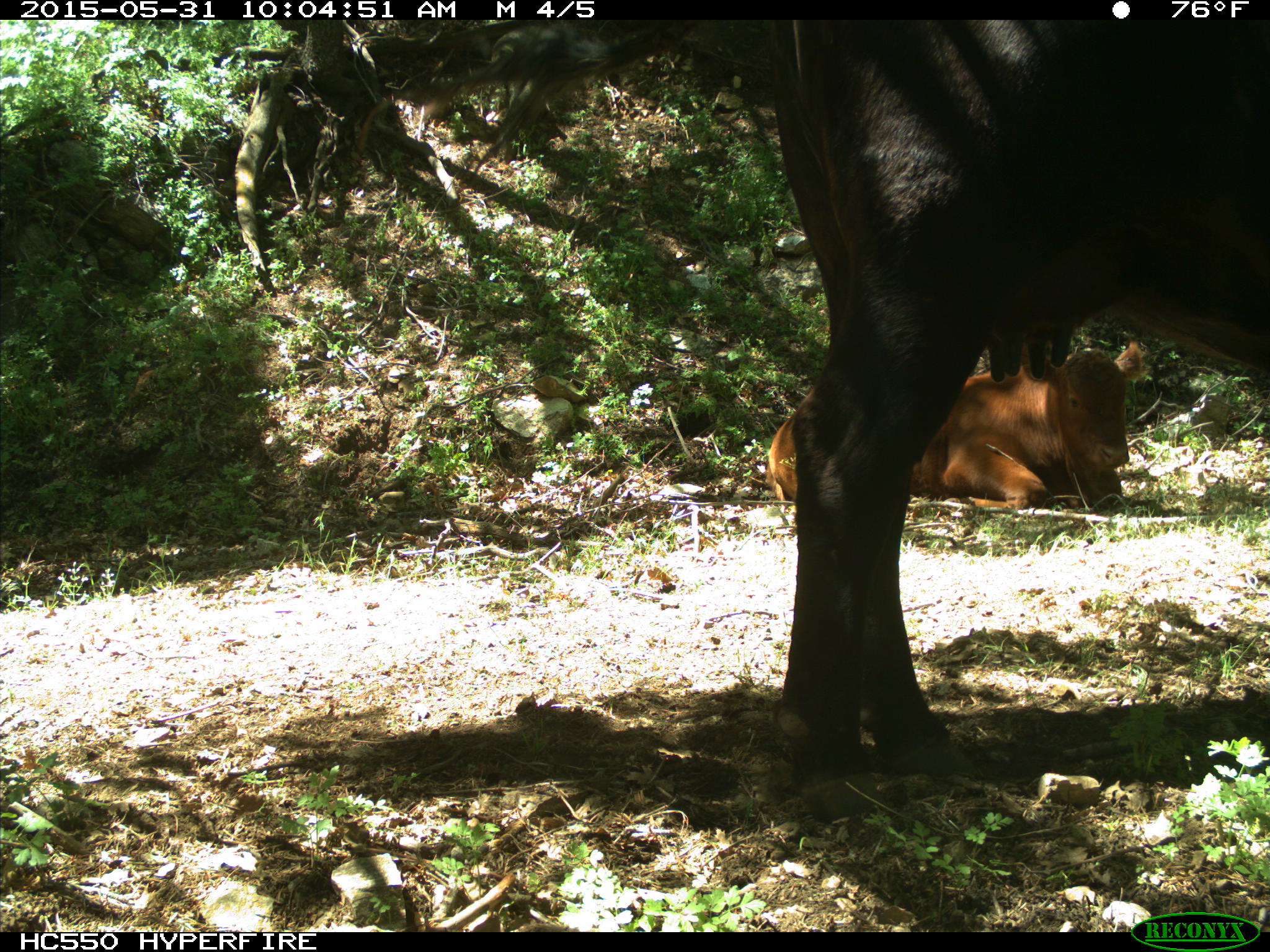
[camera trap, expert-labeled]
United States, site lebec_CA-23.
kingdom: Animalia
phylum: Chordata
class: Mammalia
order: Artiodactyla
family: Bovidae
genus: Bos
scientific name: Bos taurus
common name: domestic cow